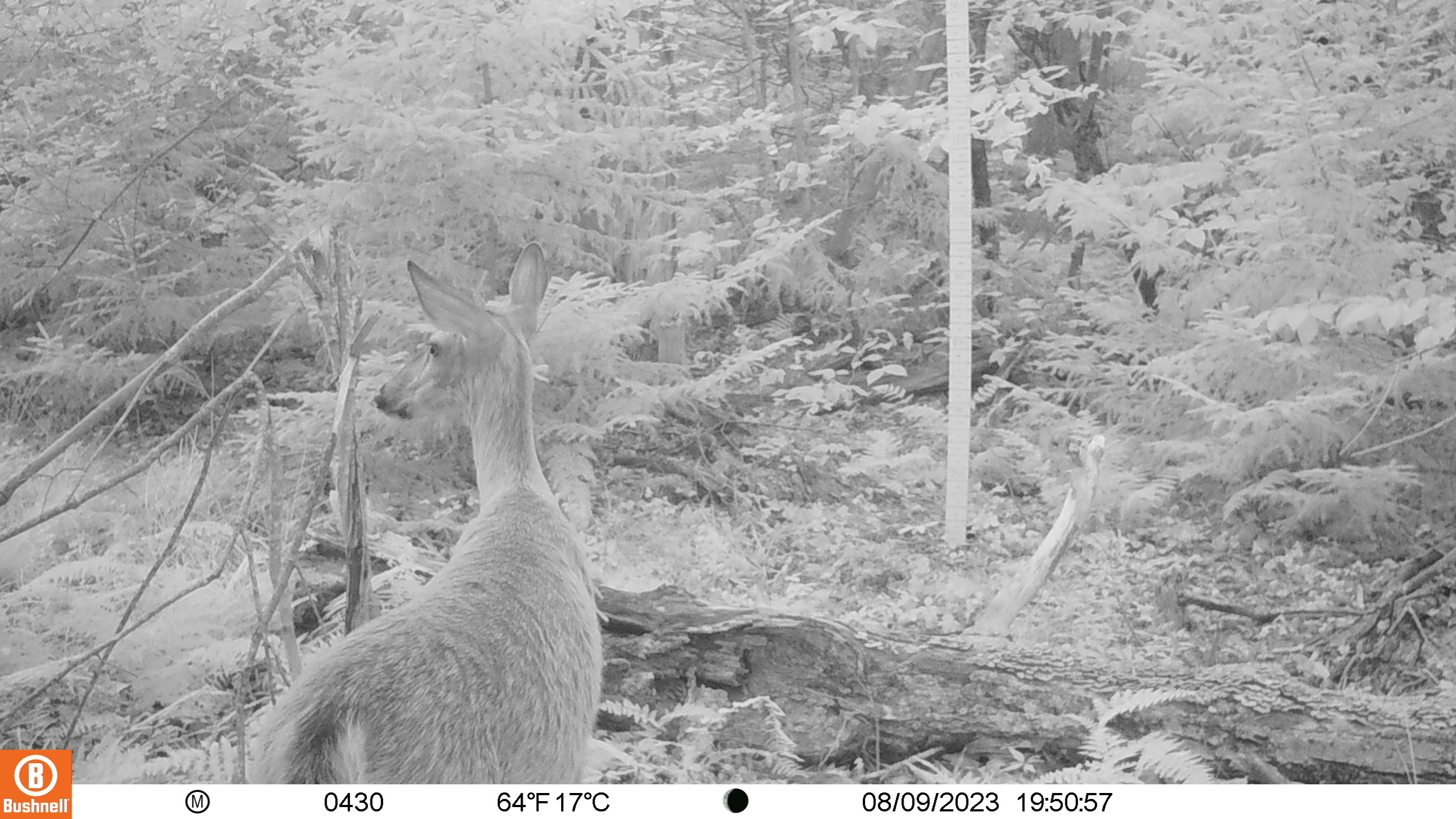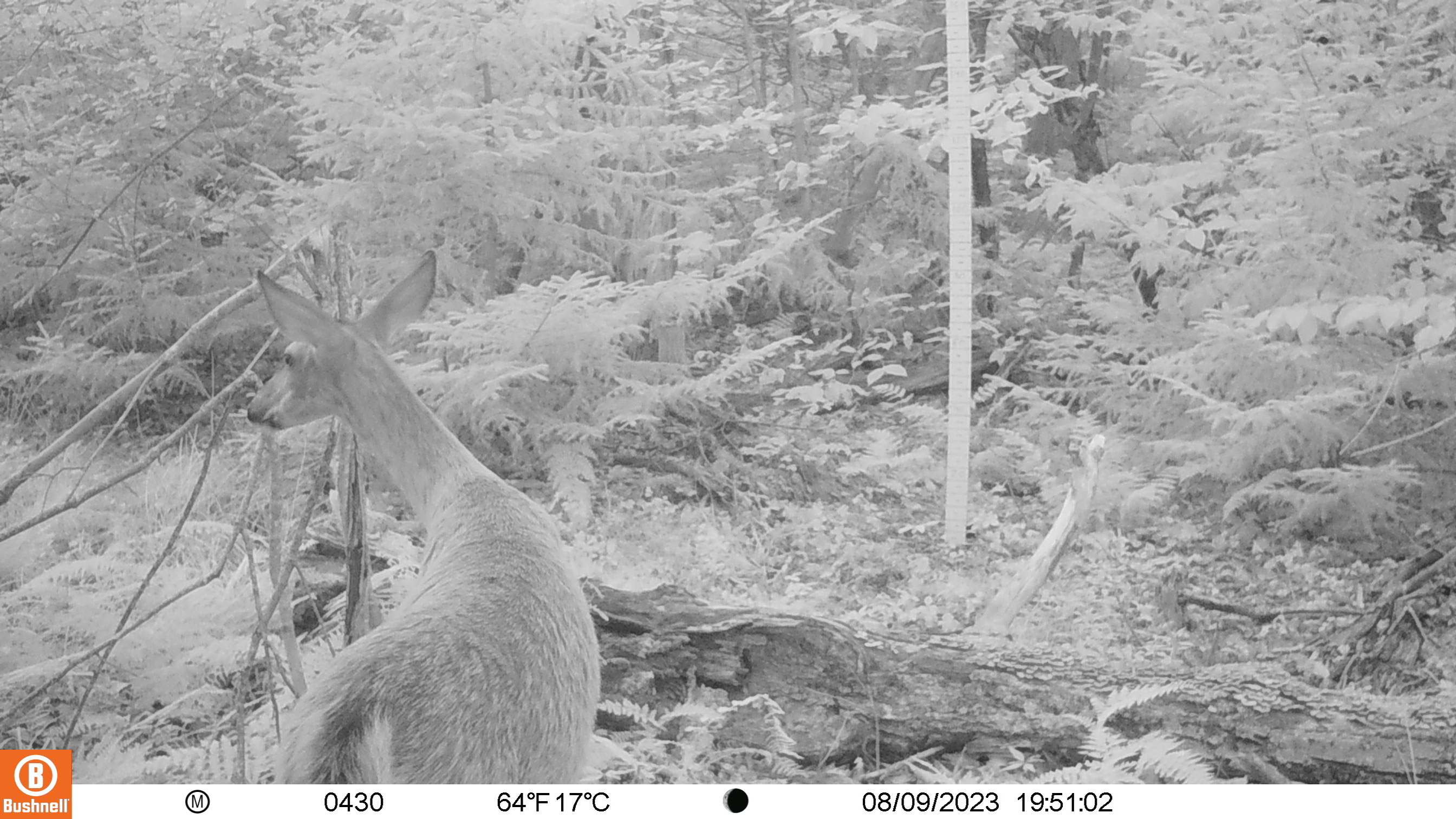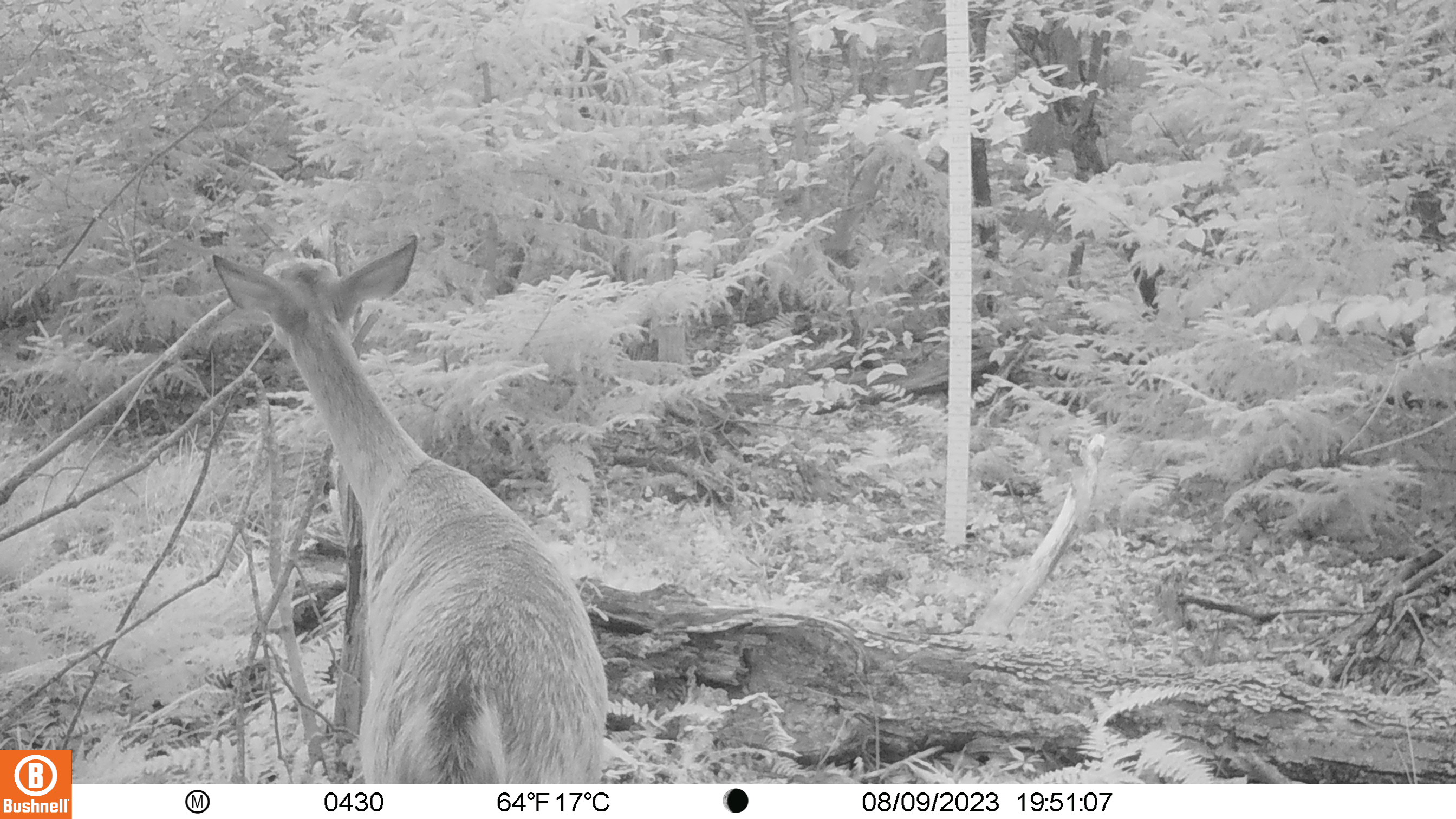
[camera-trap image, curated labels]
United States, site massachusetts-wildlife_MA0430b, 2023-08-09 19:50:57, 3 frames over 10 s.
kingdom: Animalia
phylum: Chordata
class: Mammalia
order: Artiodactyla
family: Cervidae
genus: Odocoileus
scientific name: Odocoileus virginianus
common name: white-tailed deer